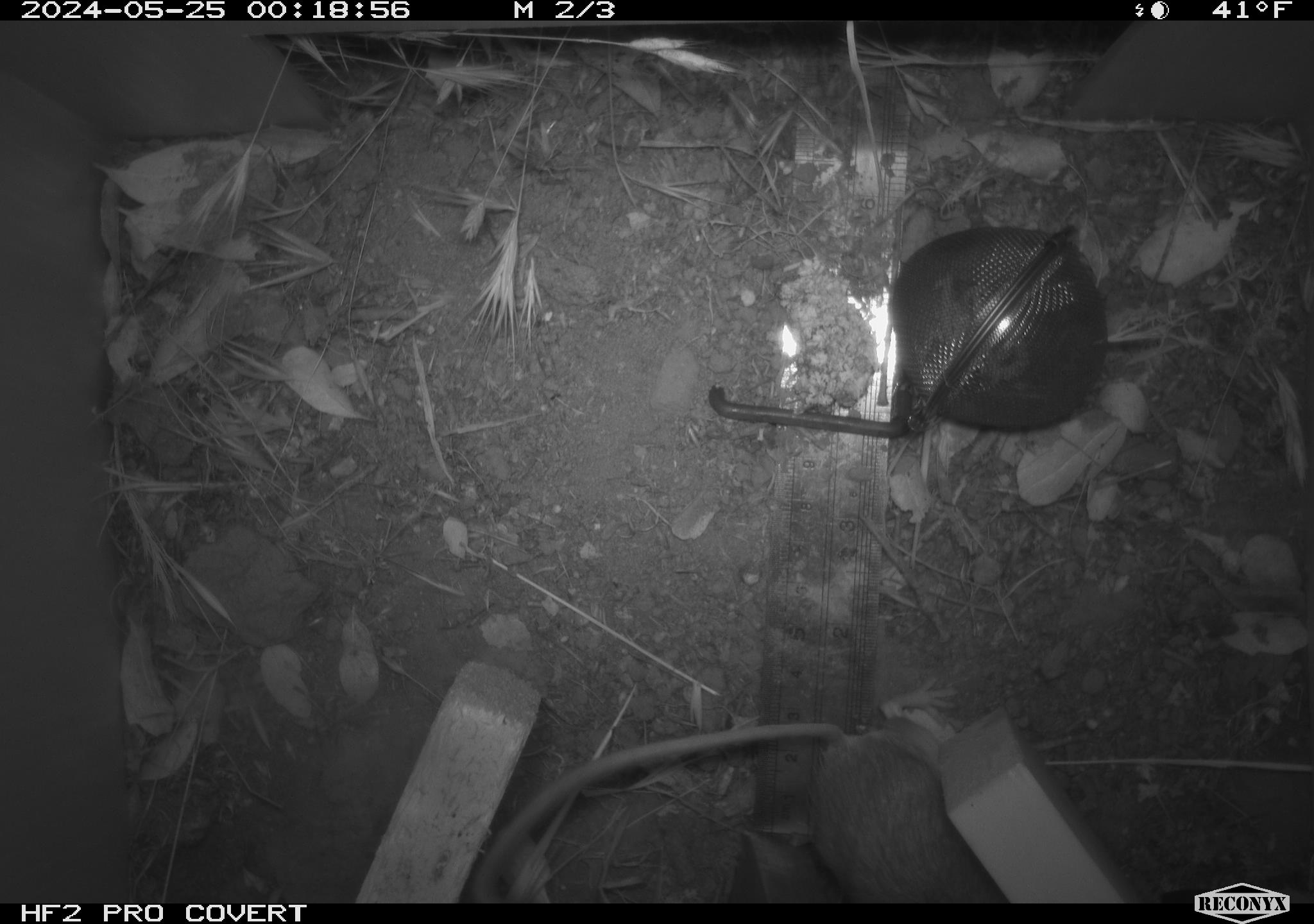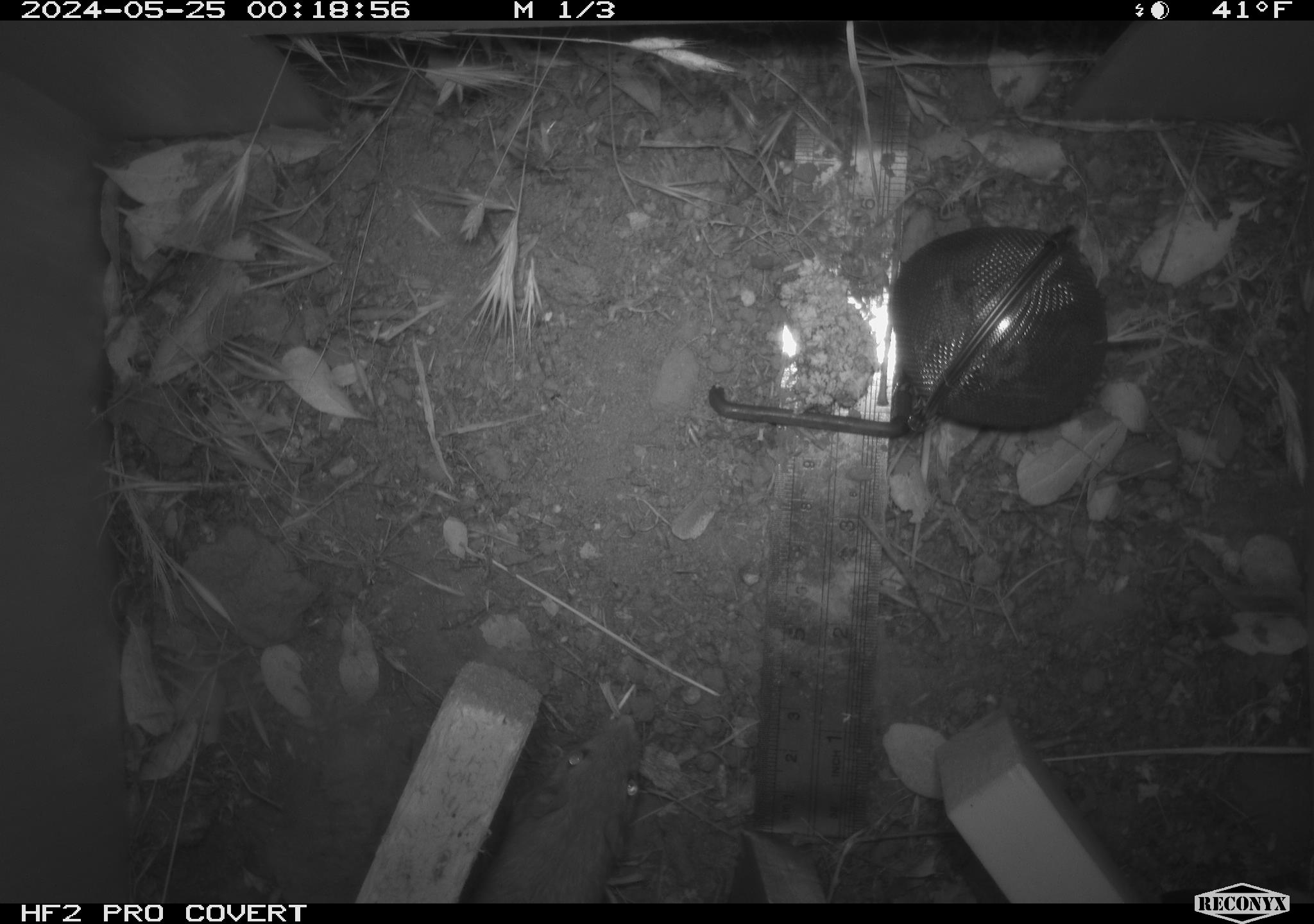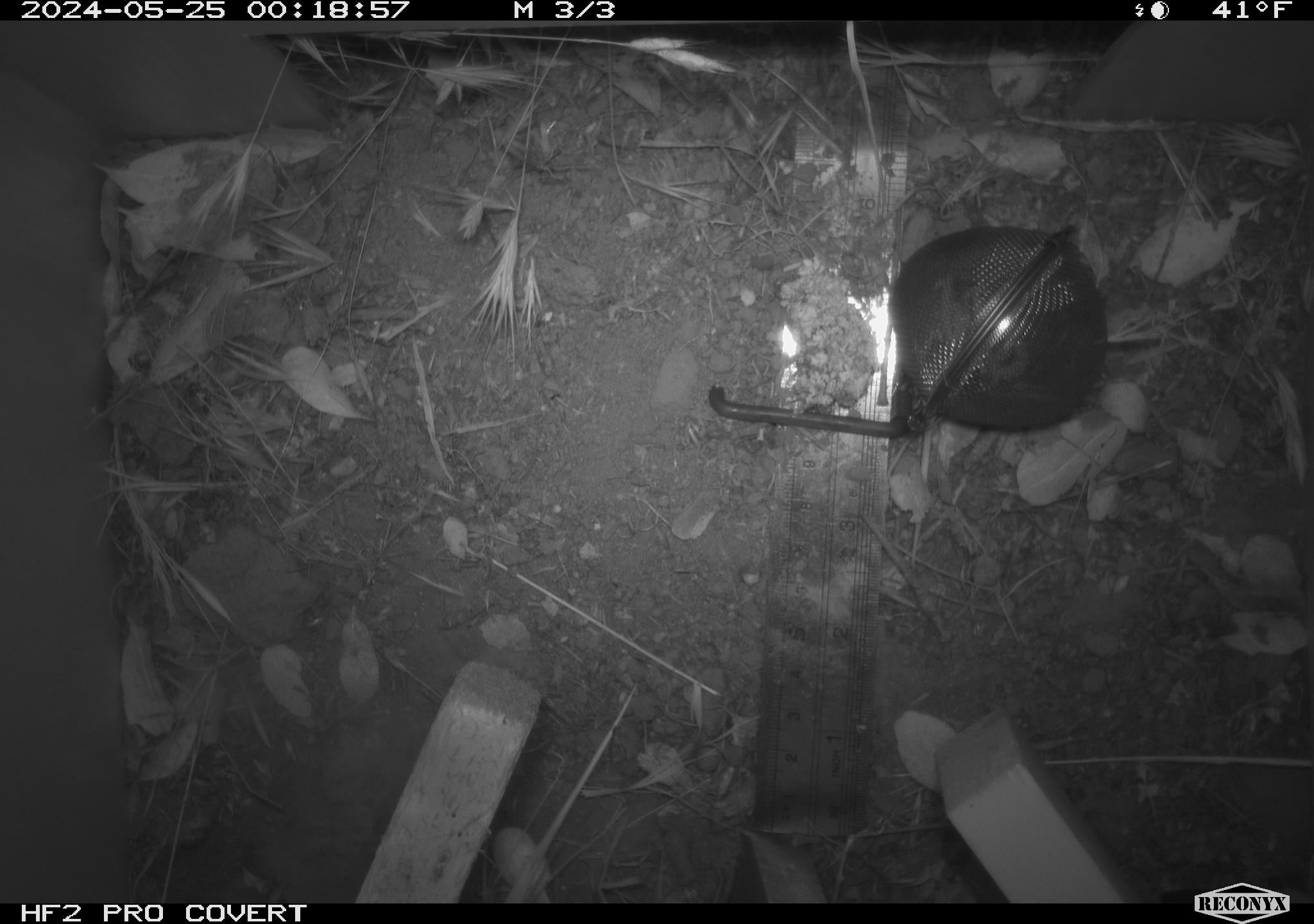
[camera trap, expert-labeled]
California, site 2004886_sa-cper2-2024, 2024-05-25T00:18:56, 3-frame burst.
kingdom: Animalia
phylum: Chordata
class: Mammalia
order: Rodentia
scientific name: Rodentia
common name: rodent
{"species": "rodent (Rodentia)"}